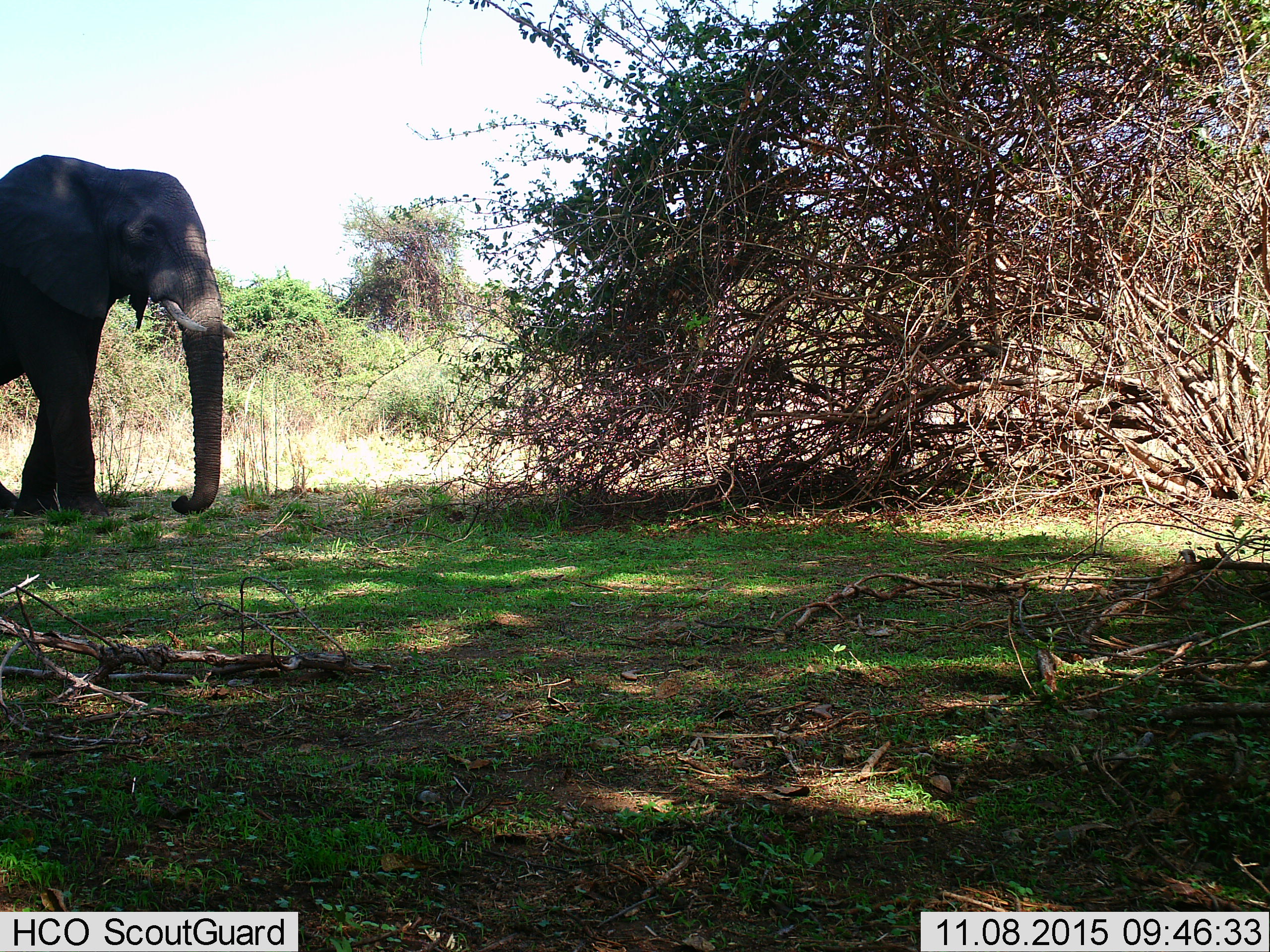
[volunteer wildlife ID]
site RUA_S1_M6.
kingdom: Animalia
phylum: Chordata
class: Mammalia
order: Proboscidea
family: Elephantidae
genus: Loxodonta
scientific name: Loxodonta africana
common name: african bush elephant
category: elephant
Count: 1.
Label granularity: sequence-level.